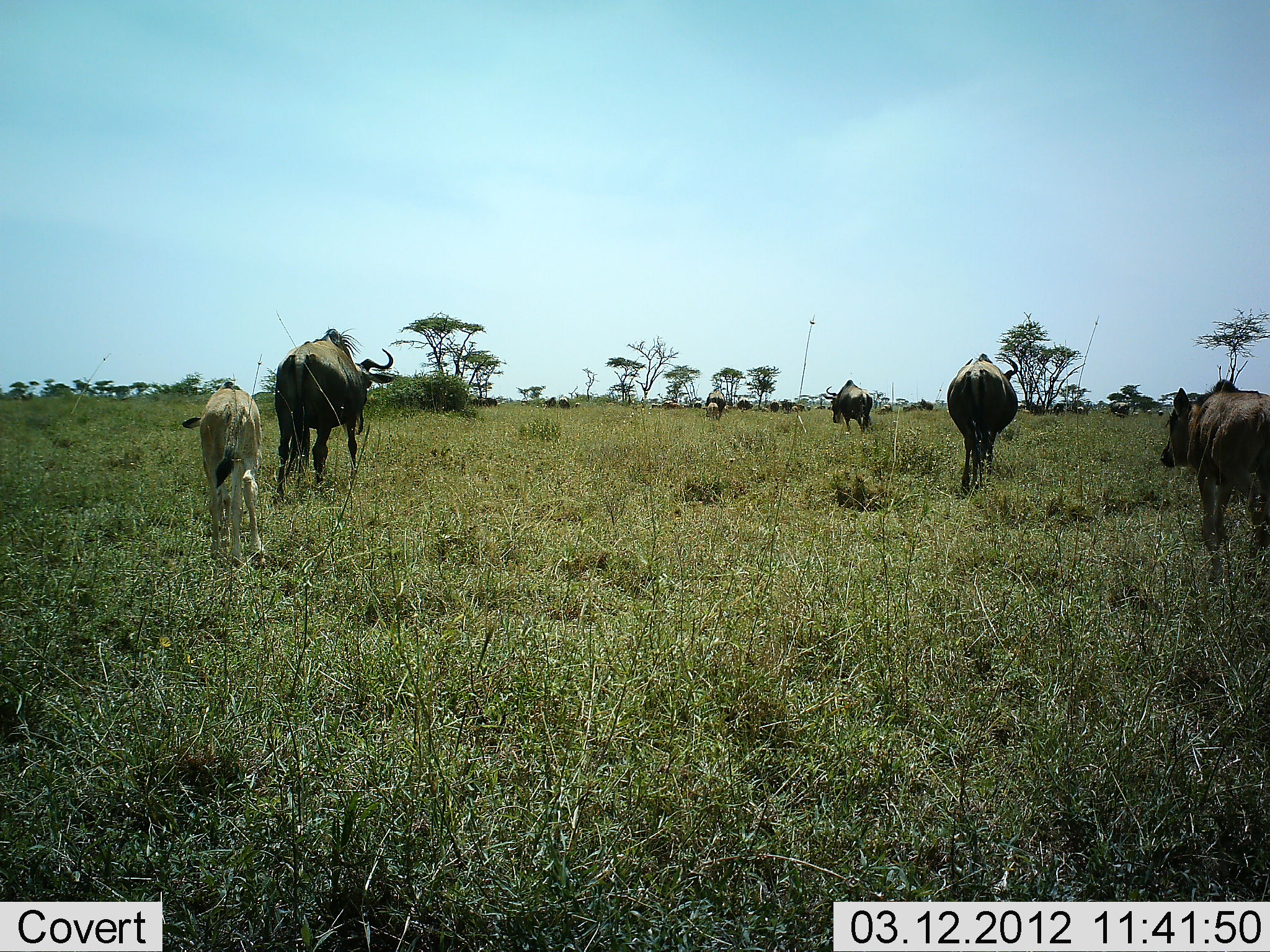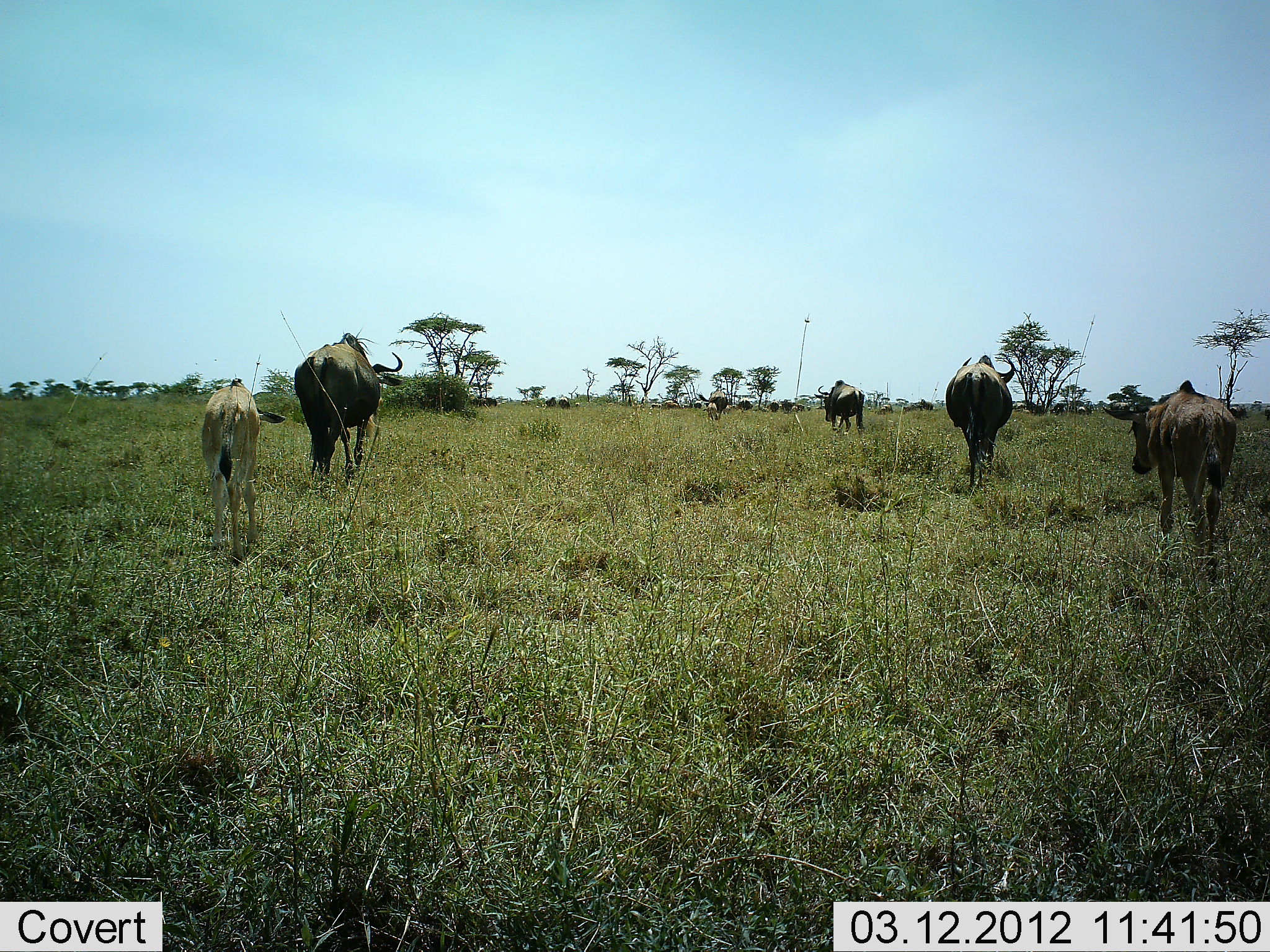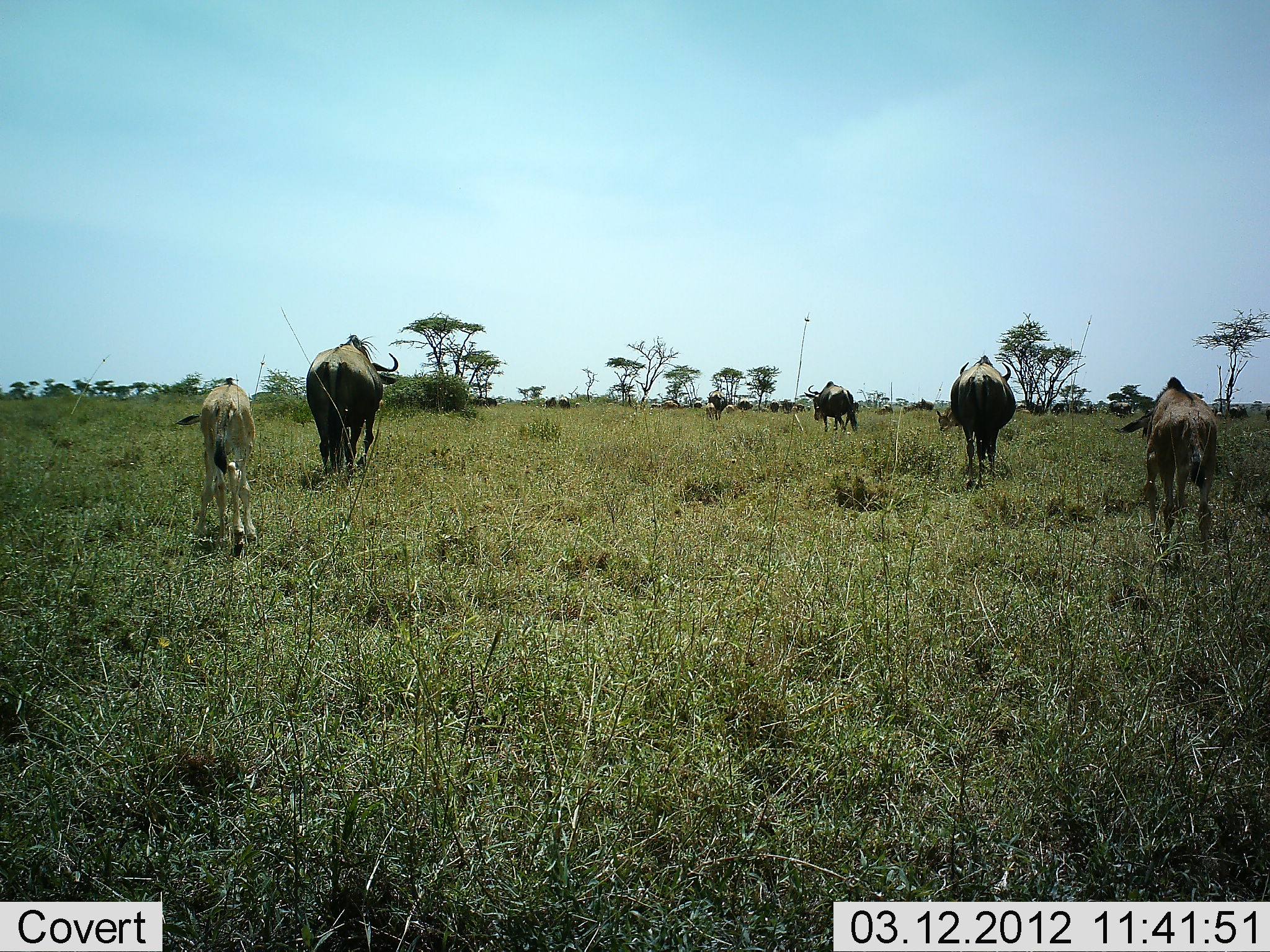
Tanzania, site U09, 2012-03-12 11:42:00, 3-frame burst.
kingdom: Animalia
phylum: Chordata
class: Mammalia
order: Artiodactyla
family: Bovidae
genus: Connochaetes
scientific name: Connochaetes taurinus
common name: blue wildebeest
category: wildebeest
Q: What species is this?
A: Wildebeest (blue wildebeest) (Connochaetes taurinus).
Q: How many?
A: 7.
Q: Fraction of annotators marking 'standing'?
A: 19%.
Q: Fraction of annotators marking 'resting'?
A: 10%.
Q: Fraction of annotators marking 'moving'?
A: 90%.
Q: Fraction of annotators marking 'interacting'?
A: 5%.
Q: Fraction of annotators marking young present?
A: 71%.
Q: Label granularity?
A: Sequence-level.